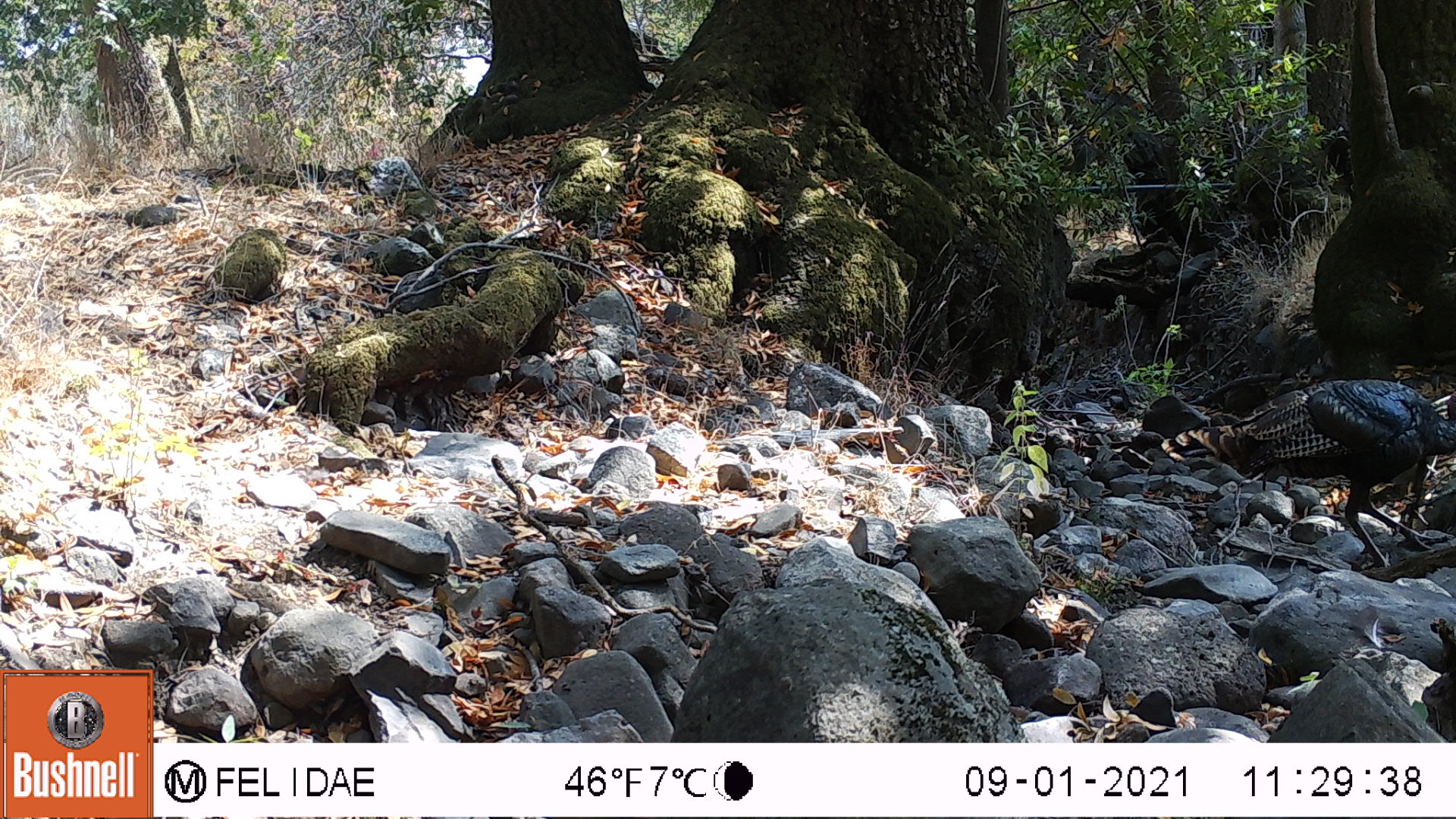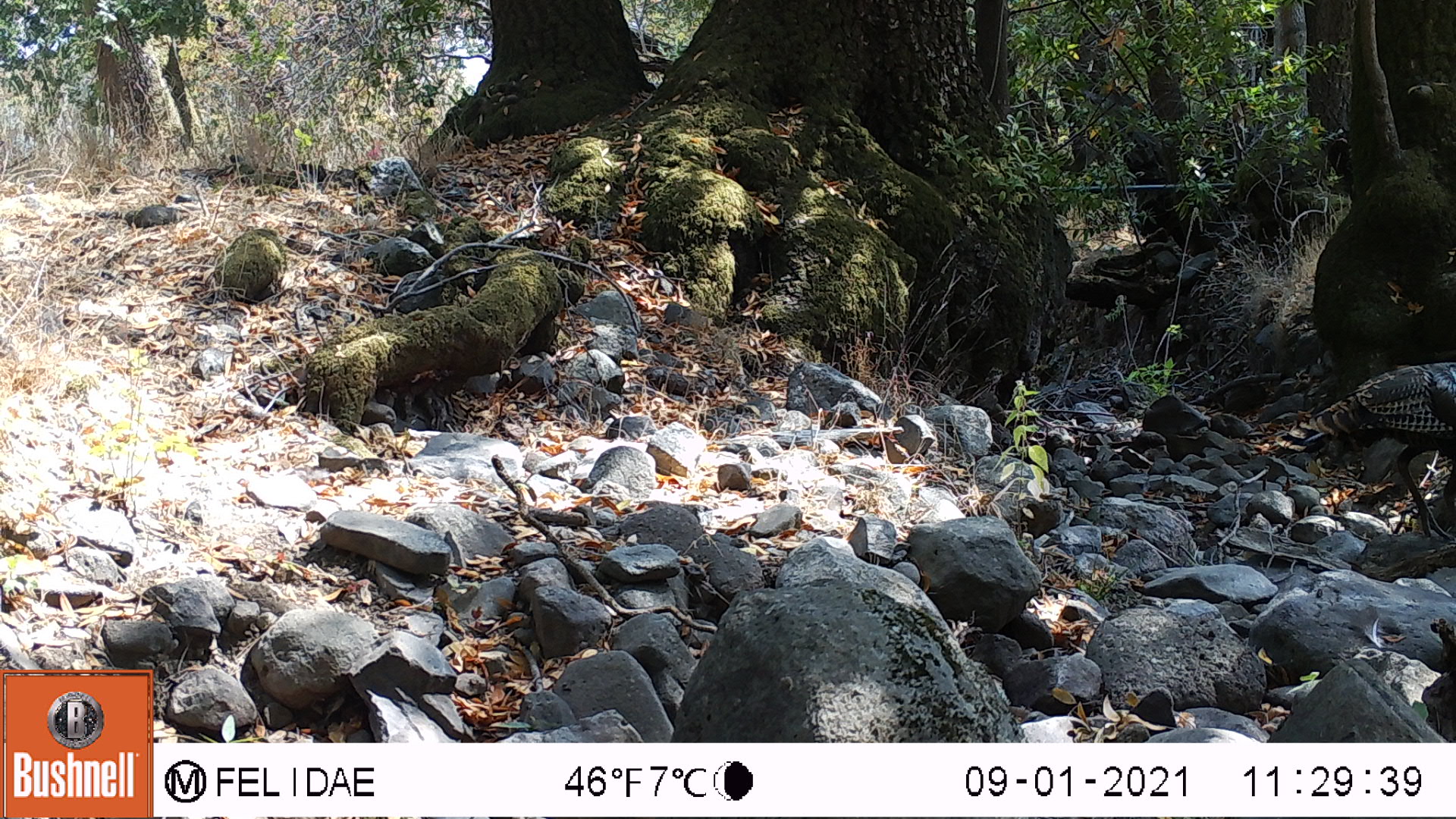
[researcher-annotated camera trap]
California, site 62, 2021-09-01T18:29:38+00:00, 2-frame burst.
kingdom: Animalia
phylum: Chordata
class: Aves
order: Galliformes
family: Phasianidae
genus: Meleagris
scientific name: Meleagris gallopavo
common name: turkey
Turkey (Meleagris gallopavo).